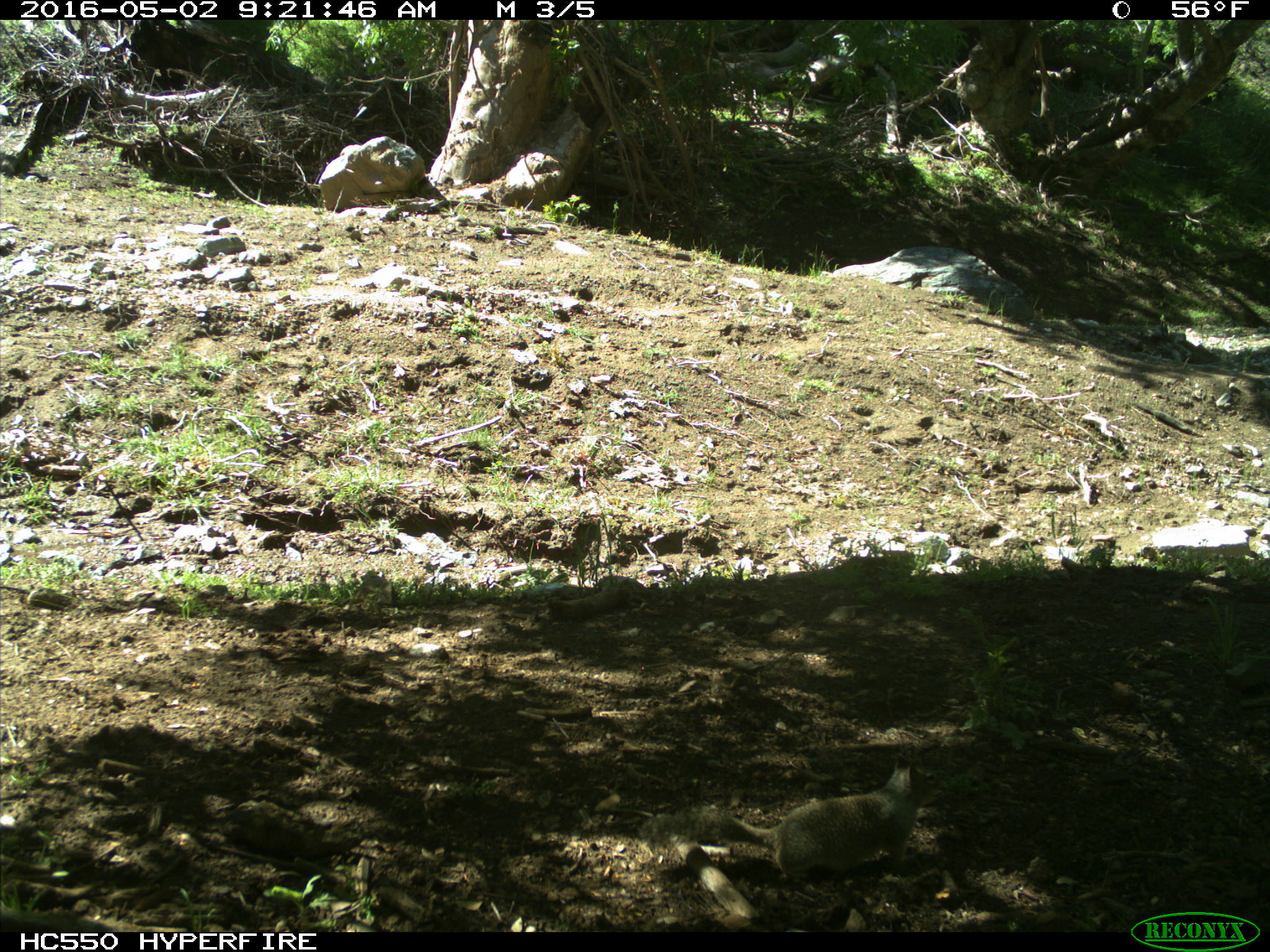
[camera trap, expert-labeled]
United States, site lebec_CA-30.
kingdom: Animalia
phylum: Chordata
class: Mammalia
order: Rodentia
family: Sciuridae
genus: Sciurus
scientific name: Sciurus carolinensis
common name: eastern gray squirrel